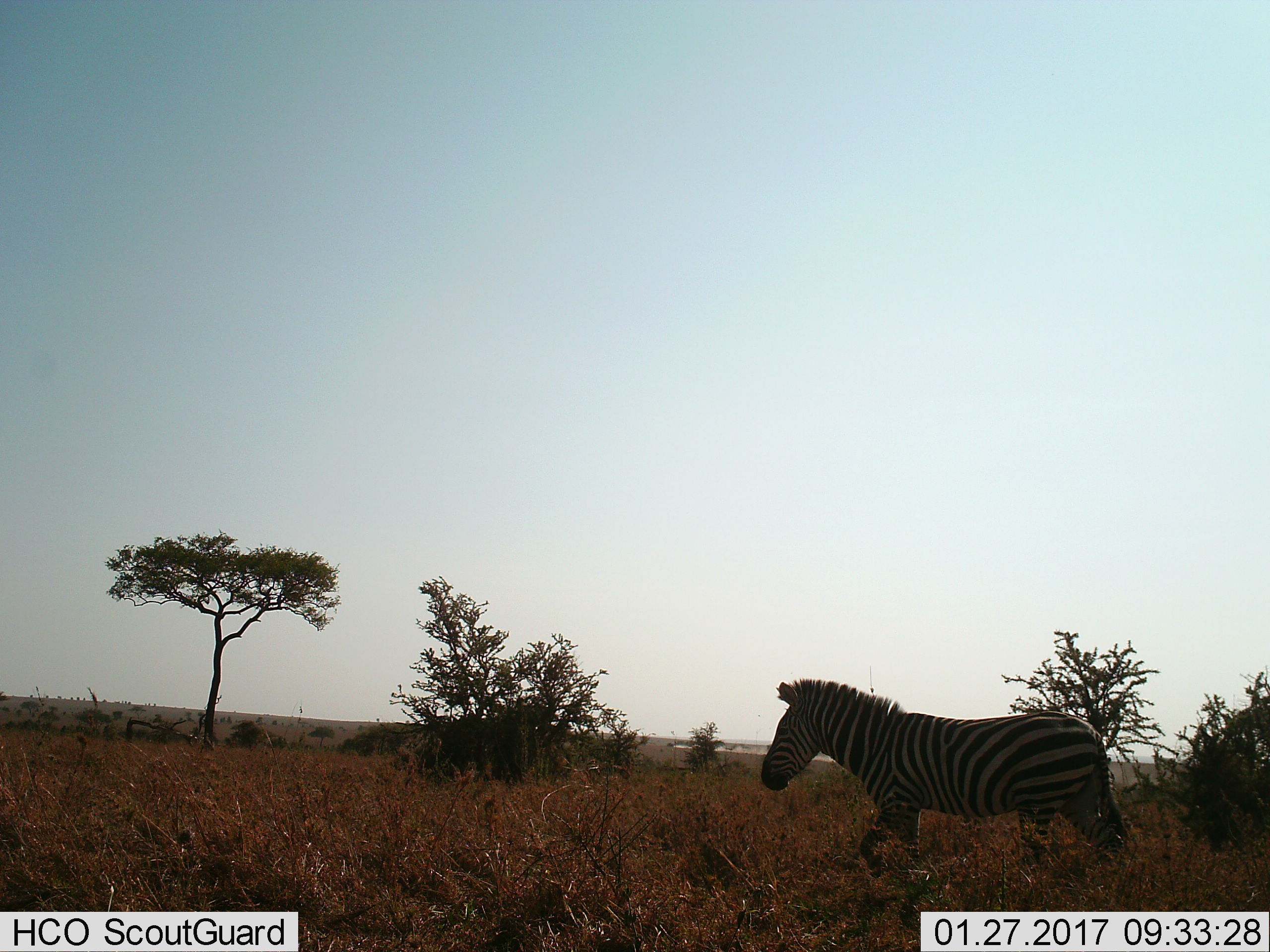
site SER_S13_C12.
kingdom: Animalia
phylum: Chordata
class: Mammalia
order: Perissodactyla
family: Equidae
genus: Equus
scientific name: Equus quagga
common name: plains zebra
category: zebraplains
Zebraplains (plains zebra) (Equus quagga), count 1. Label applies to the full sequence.